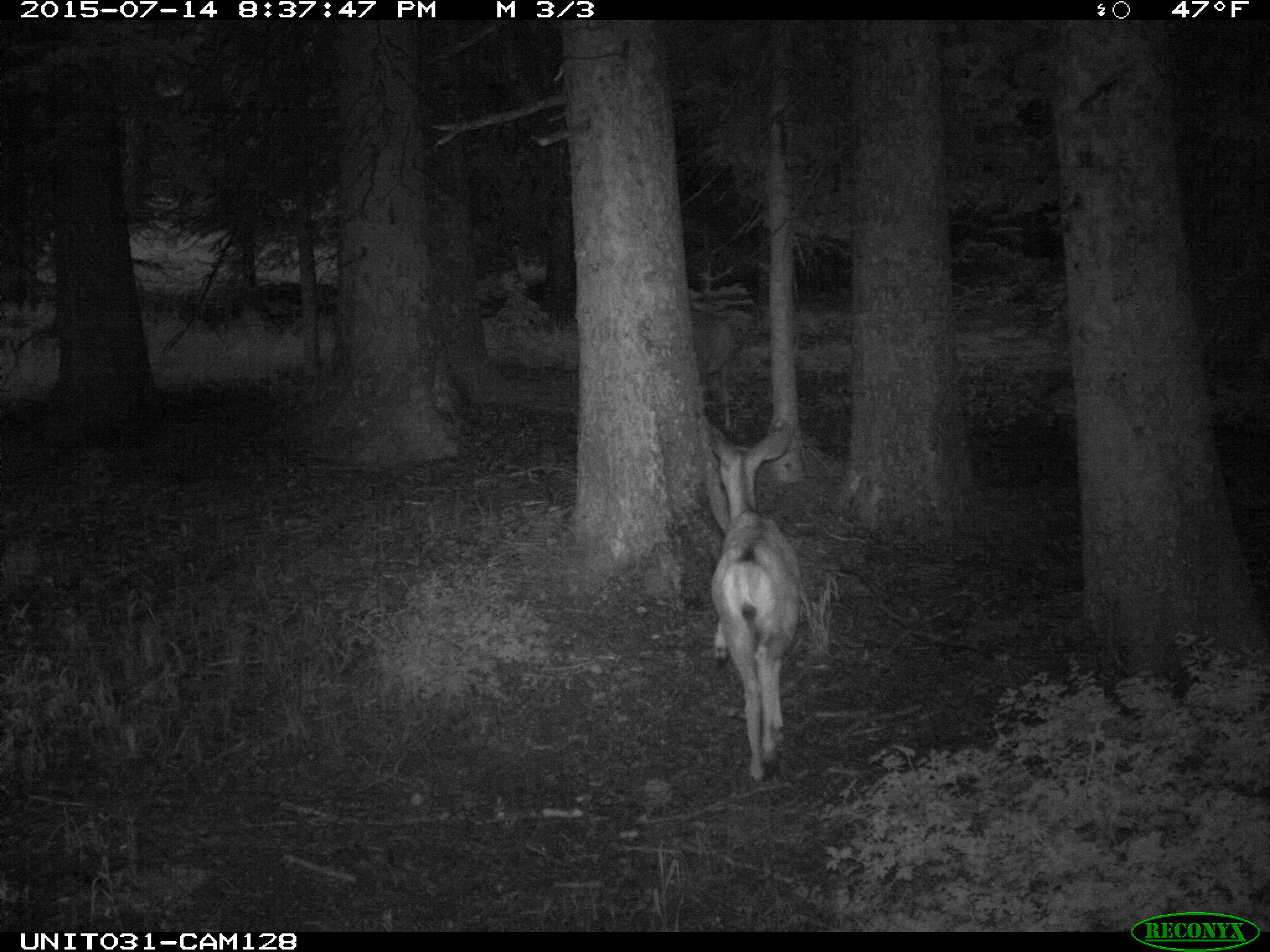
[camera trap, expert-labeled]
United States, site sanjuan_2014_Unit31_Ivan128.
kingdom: Animalia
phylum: Chordata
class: Mammalia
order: Artiodactyla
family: Cervidae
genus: Odocoileus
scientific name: Odocoileus hemionus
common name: mule deer